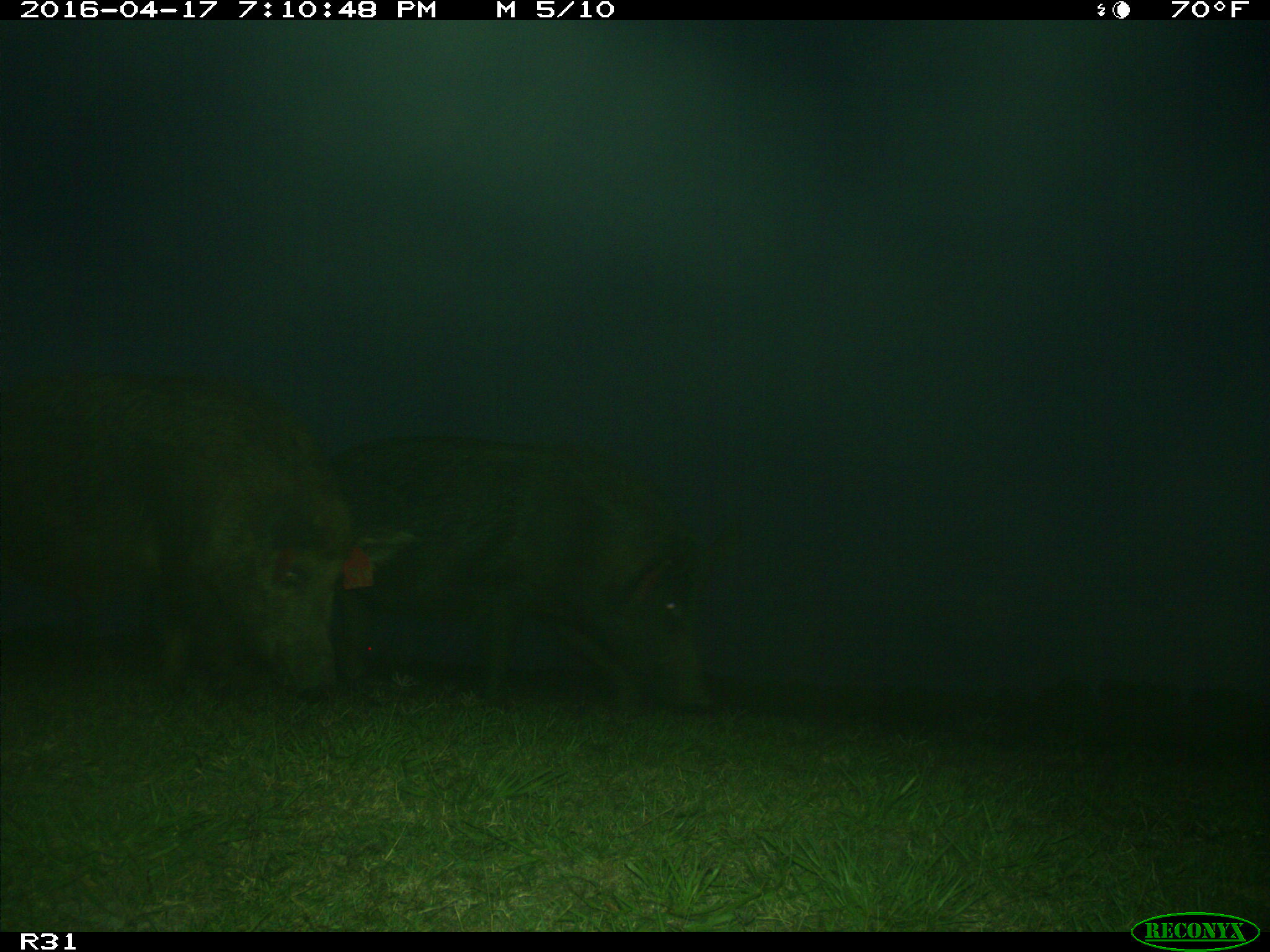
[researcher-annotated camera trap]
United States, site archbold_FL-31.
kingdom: Animalia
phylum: Chordata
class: Mammalia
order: Artiodactyla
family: Suidae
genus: Sus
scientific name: Sus scrofa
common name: wild boar